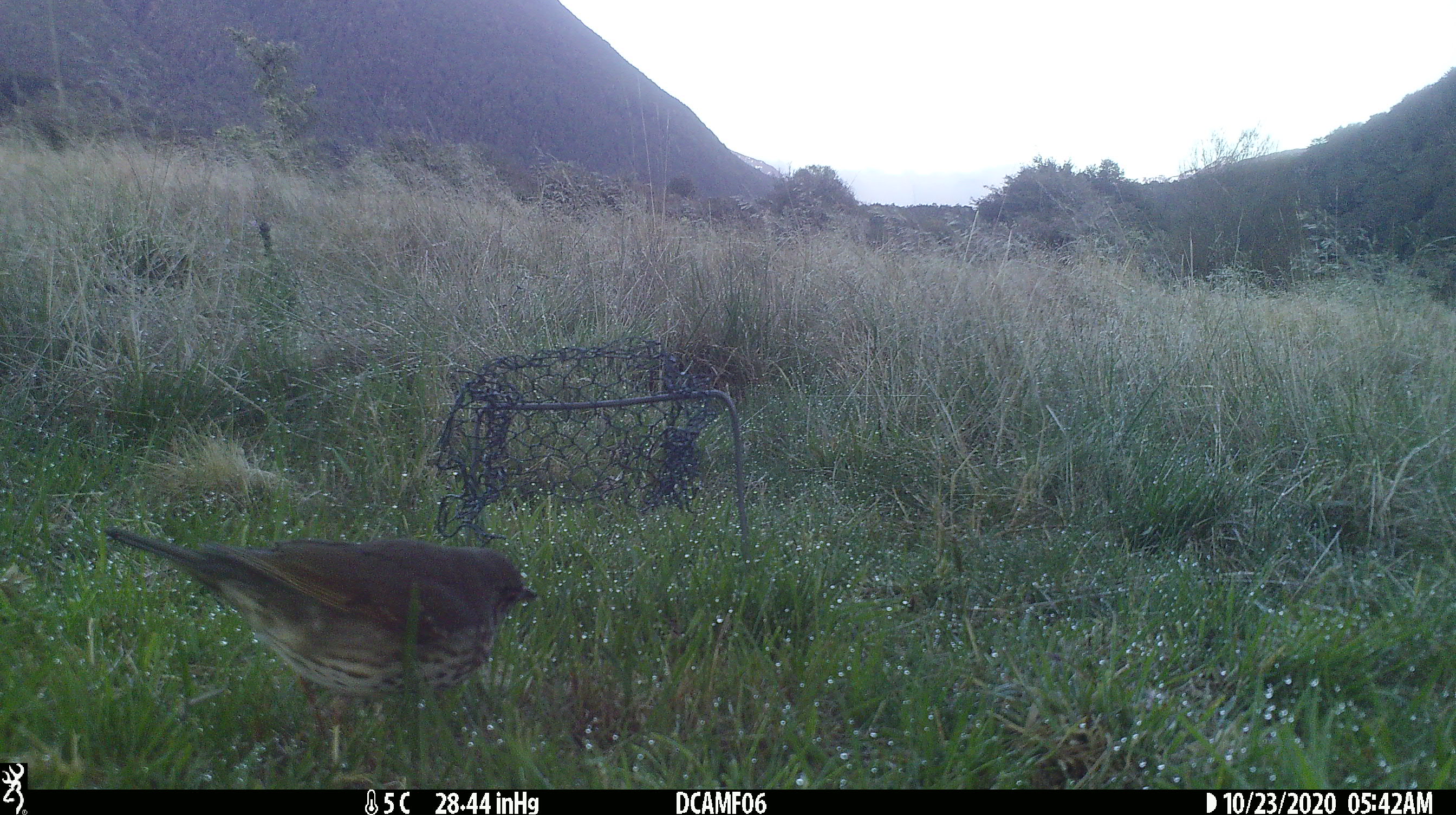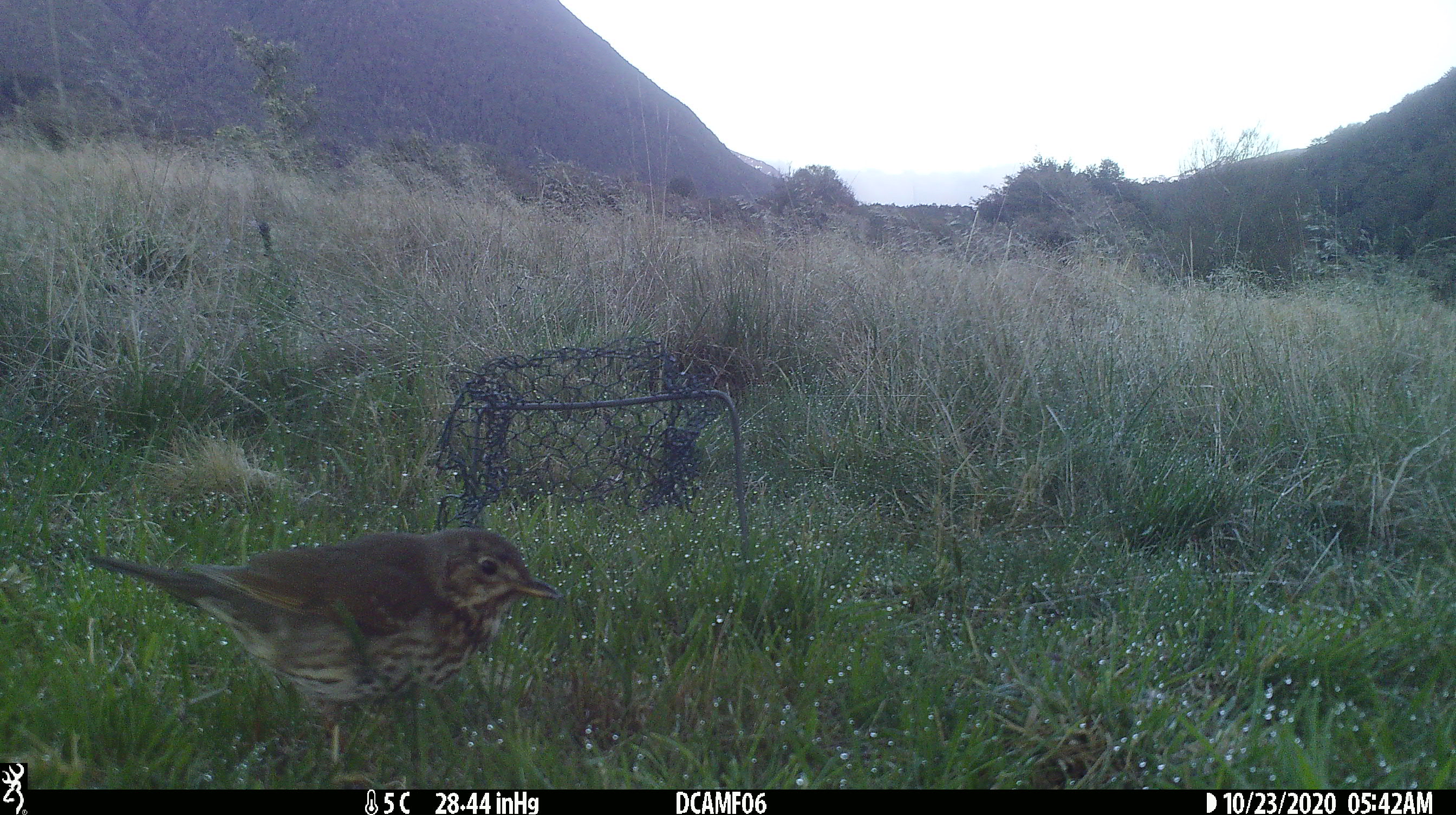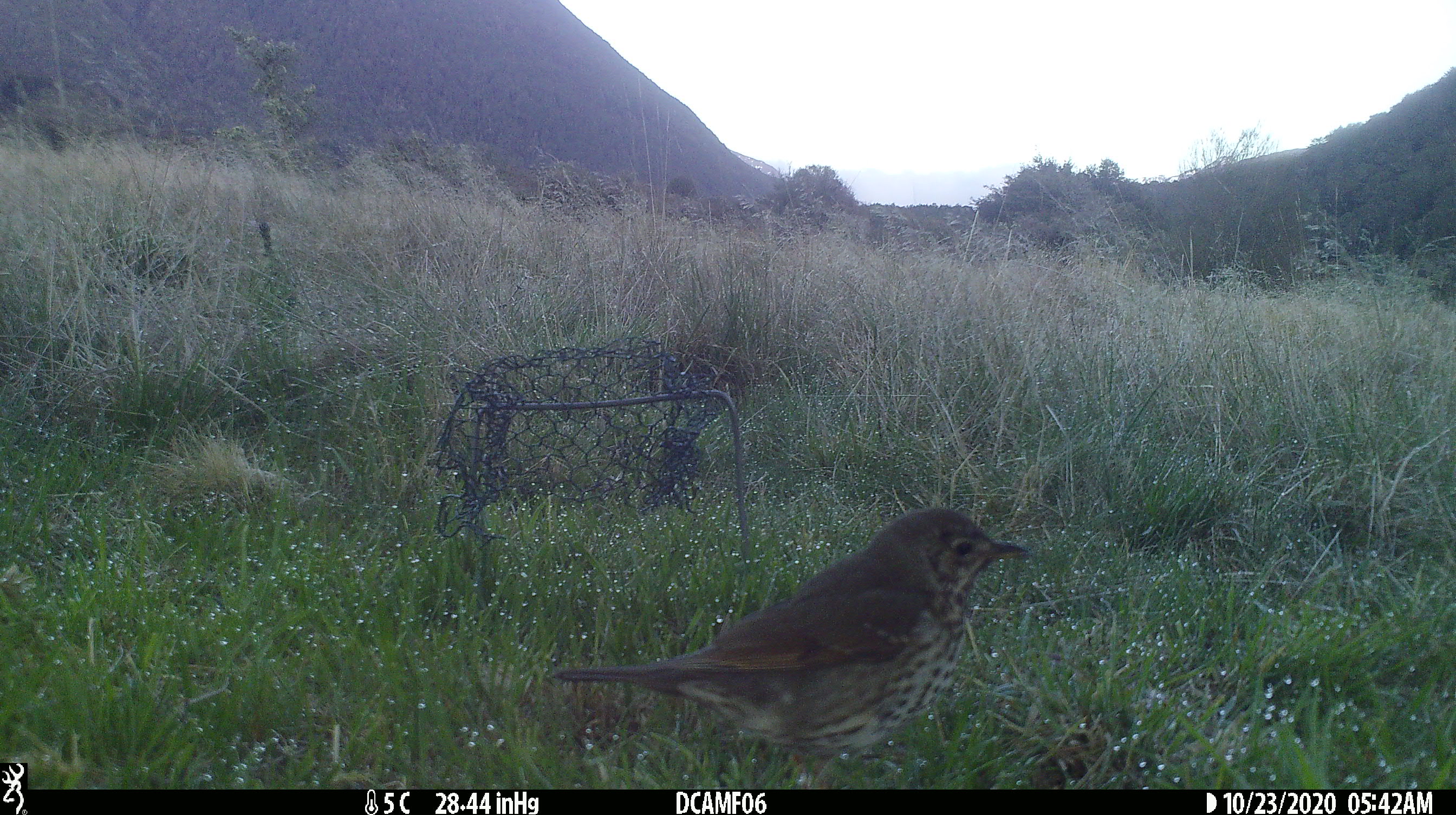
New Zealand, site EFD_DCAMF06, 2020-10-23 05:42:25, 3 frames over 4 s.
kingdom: Animalia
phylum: Chordata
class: Aves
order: Passeriformes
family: Turdidae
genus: Turdus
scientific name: Turdus philomelos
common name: song thrush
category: thrush